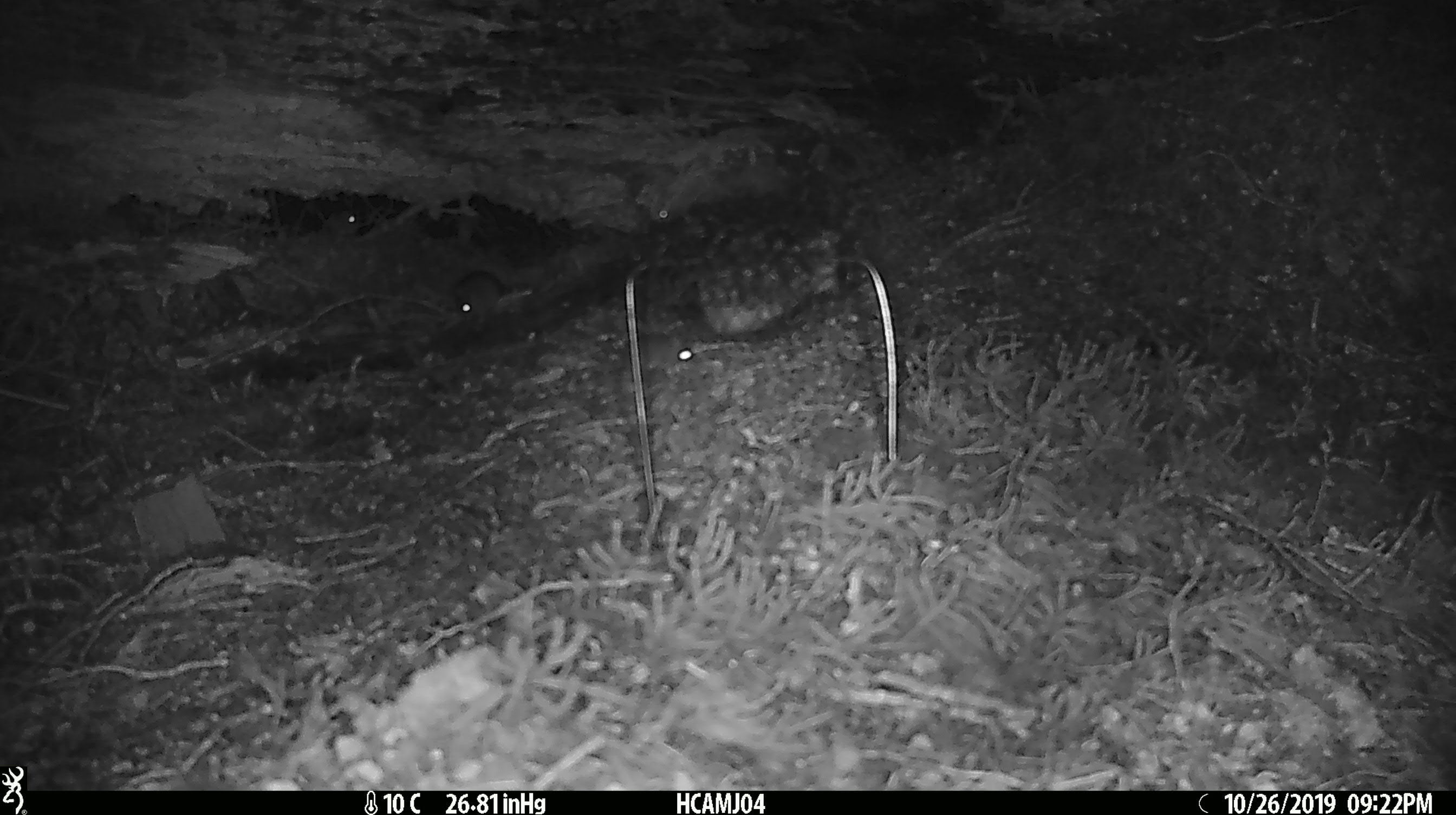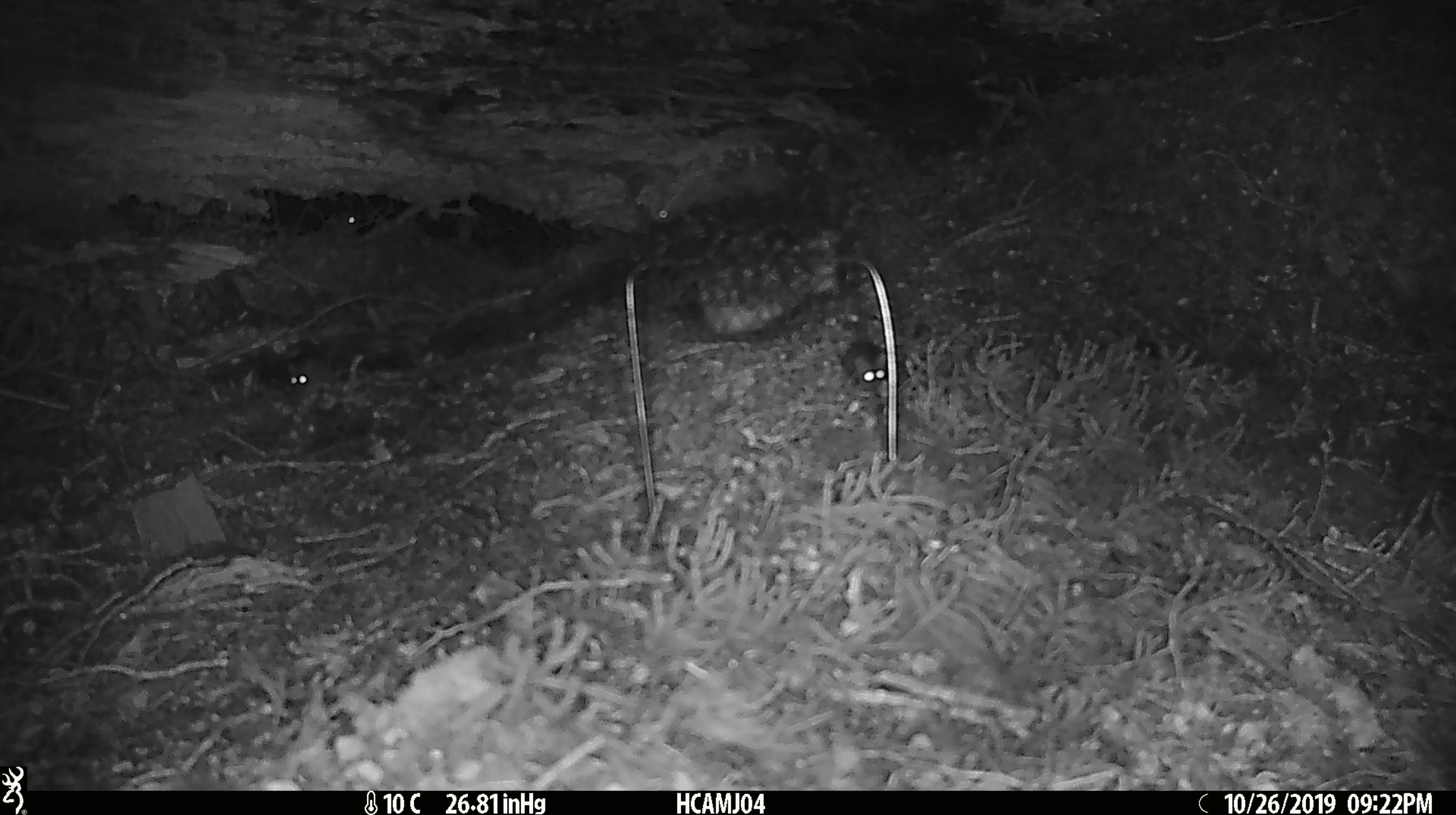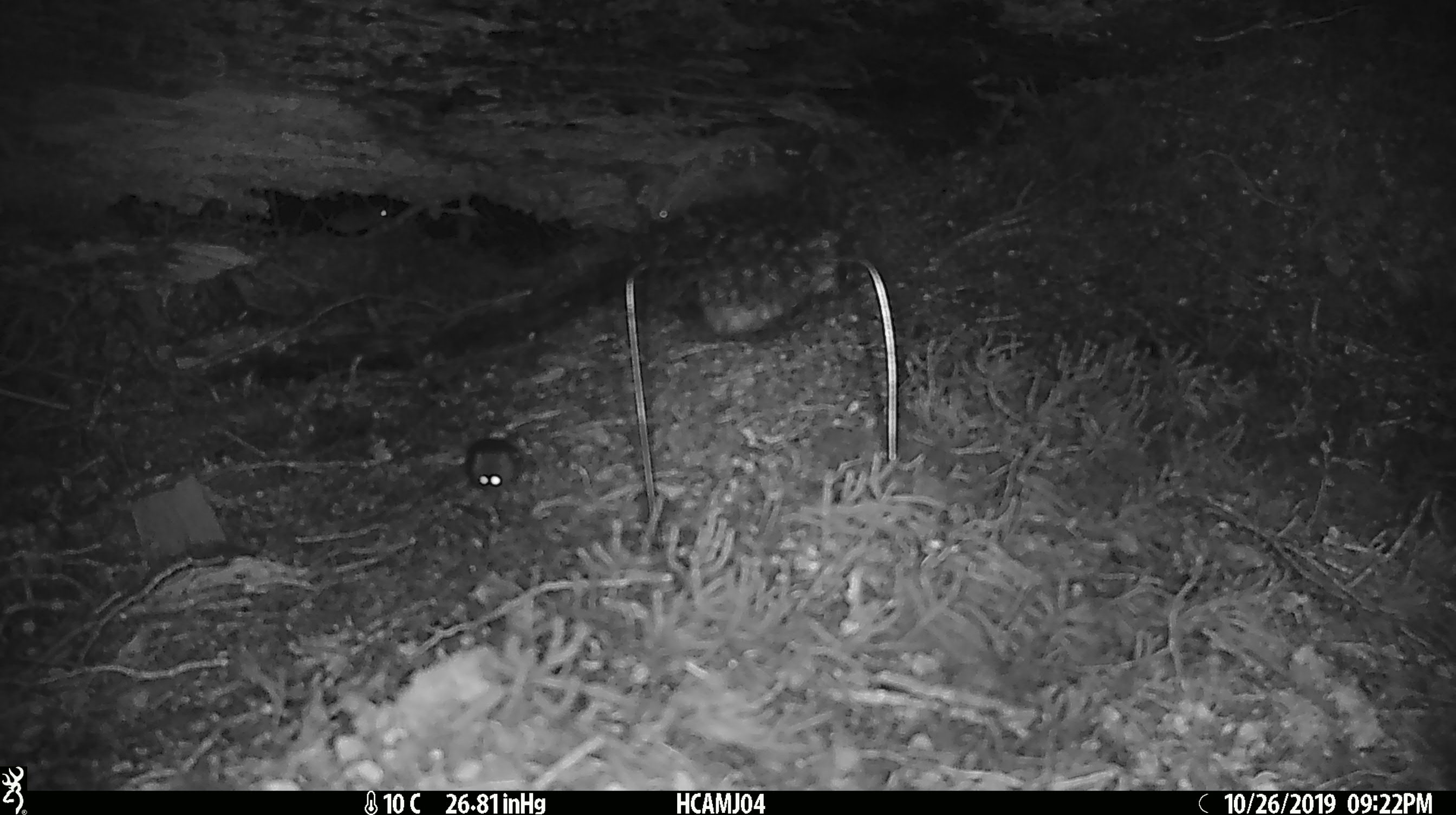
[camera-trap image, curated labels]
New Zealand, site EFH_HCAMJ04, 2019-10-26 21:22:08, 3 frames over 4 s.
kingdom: Animalia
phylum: Chordata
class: Mammalia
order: Rodentia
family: Muridae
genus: Mus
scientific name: Mus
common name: mouse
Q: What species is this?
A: Mouse (Mus).